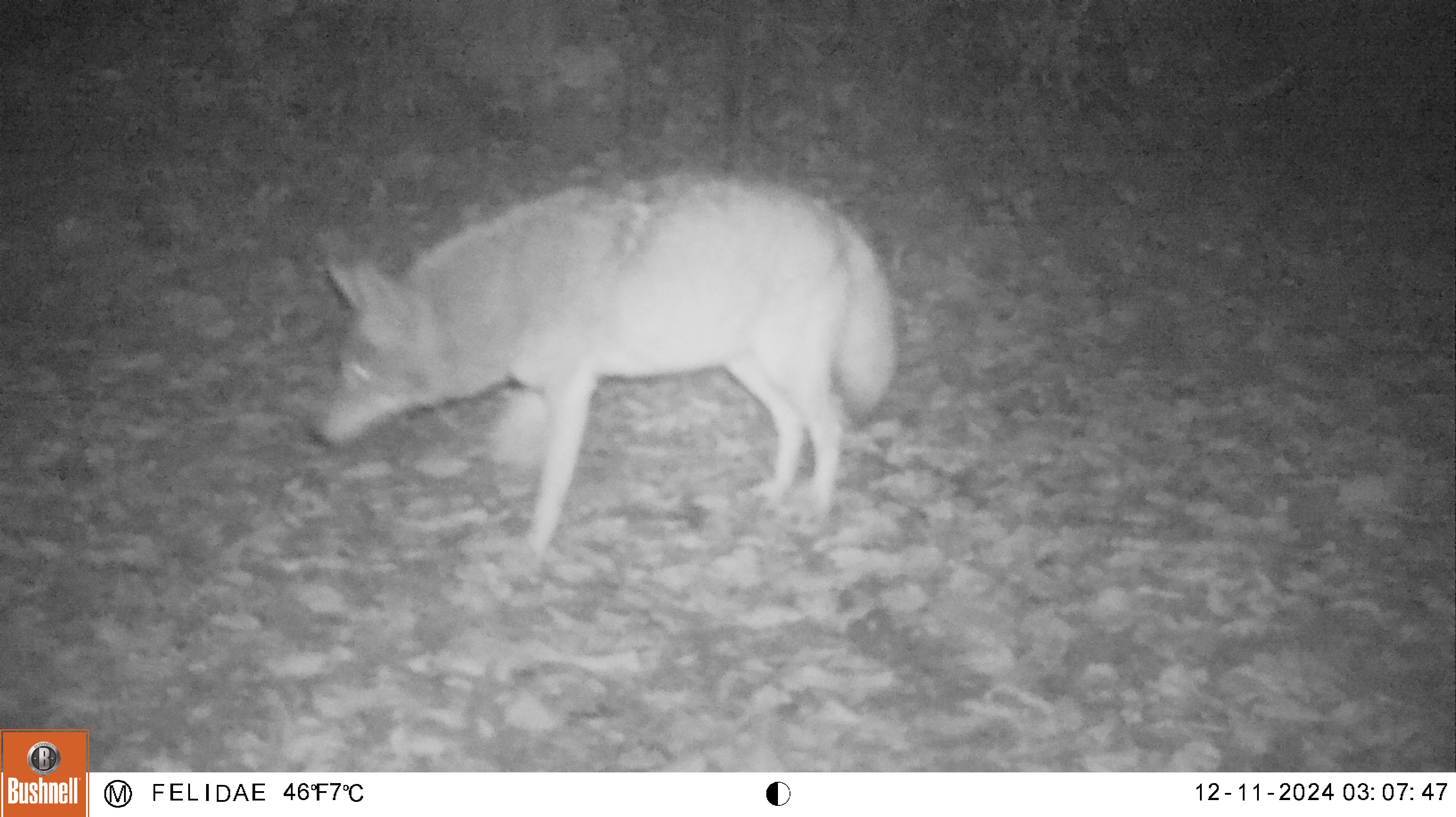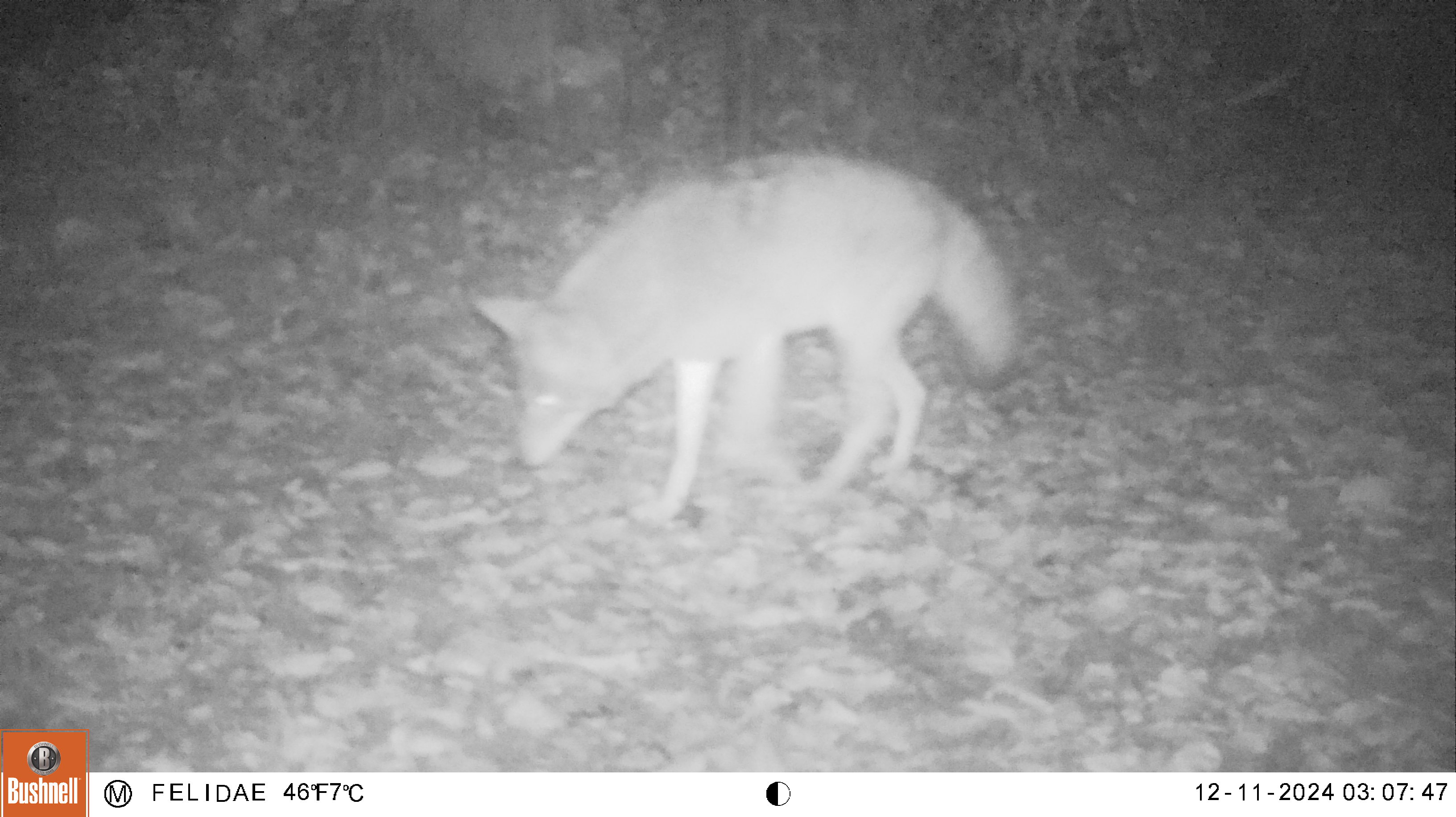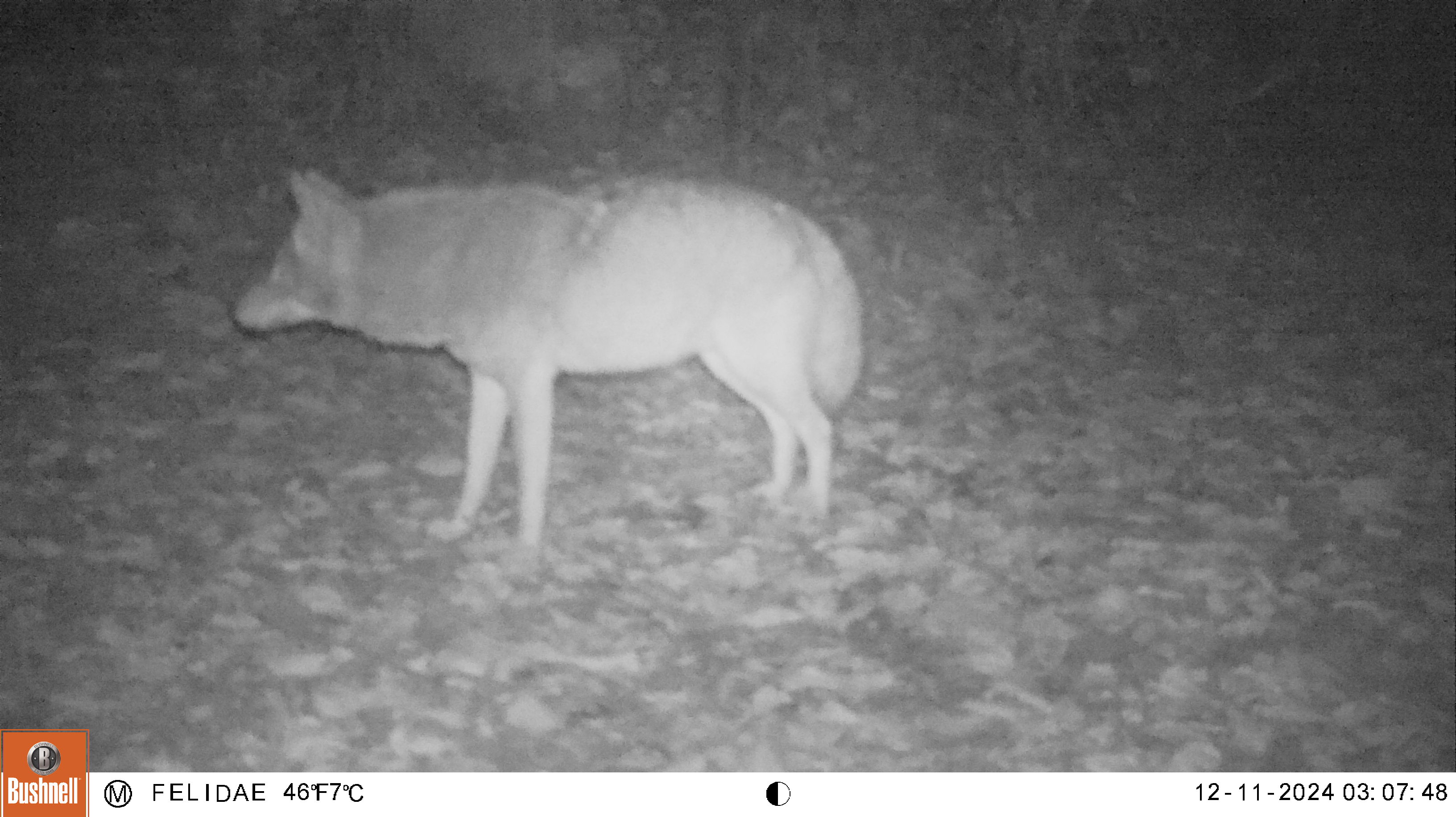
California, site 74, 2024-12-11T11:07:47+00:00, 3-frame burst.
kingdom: Animalia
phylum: Chordata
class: Mammalia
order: Carnivora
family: Canidae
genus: Canis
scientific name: Canis latrans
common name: coyote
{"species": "coyote (Canis latrans)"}